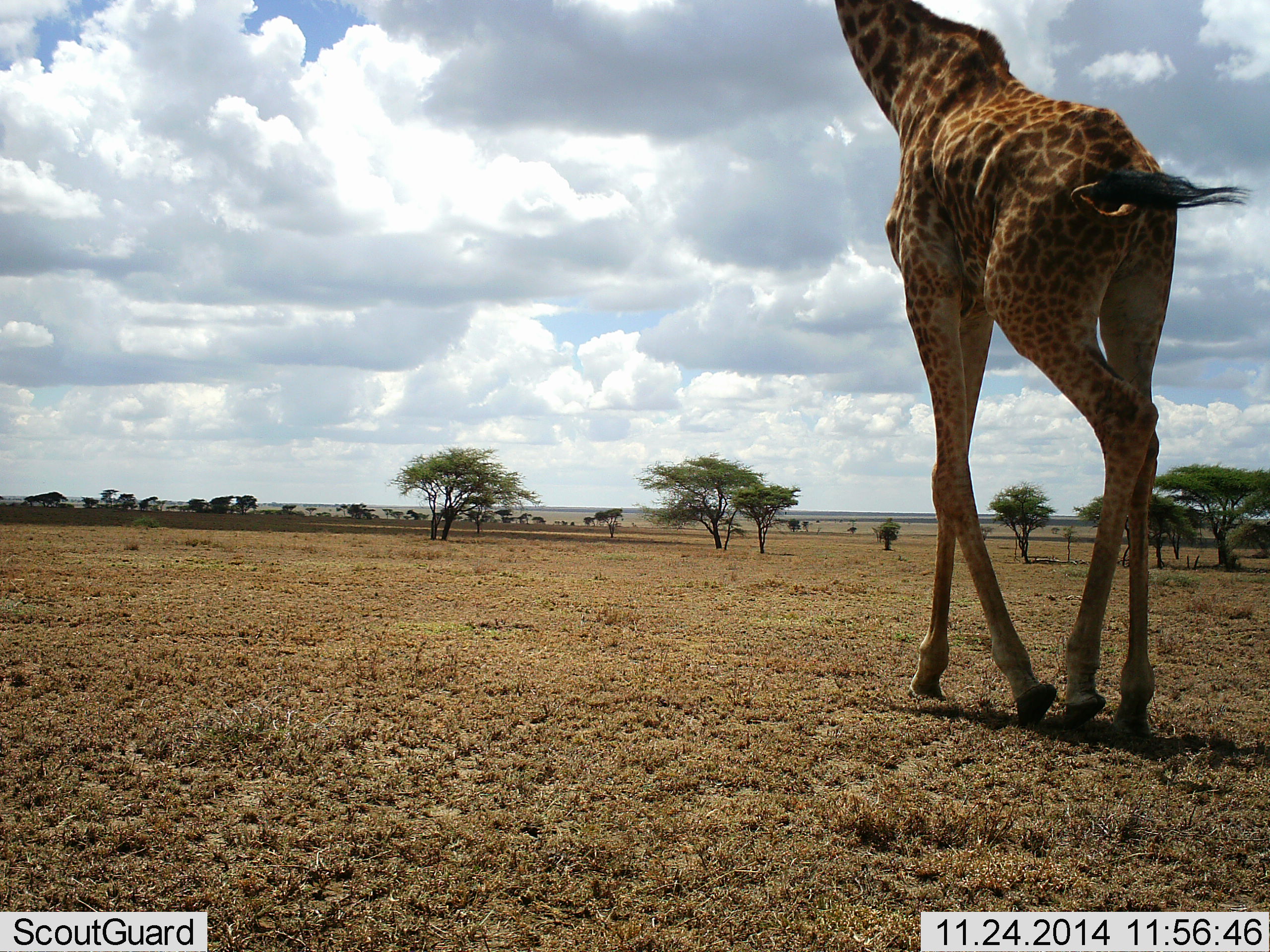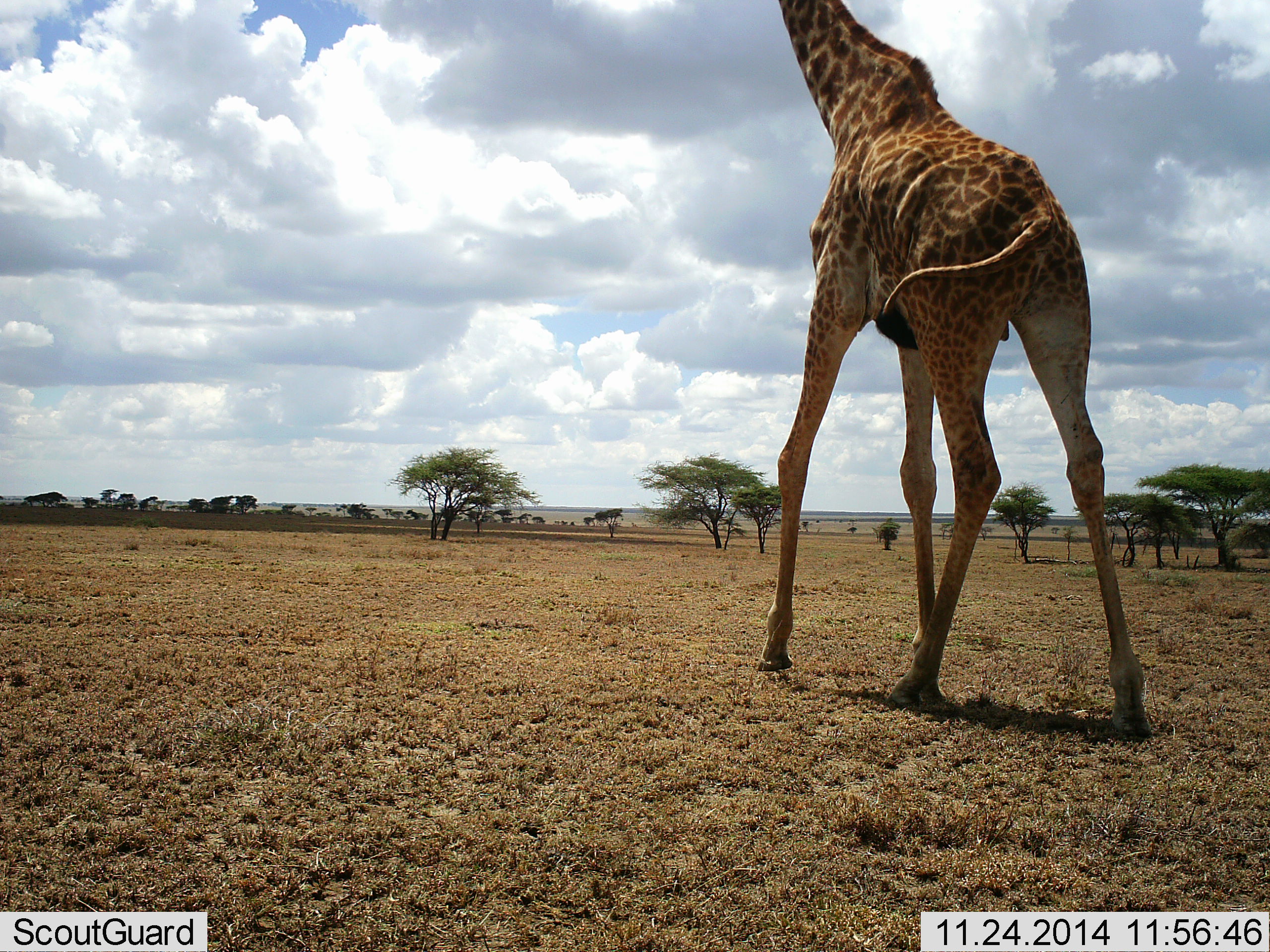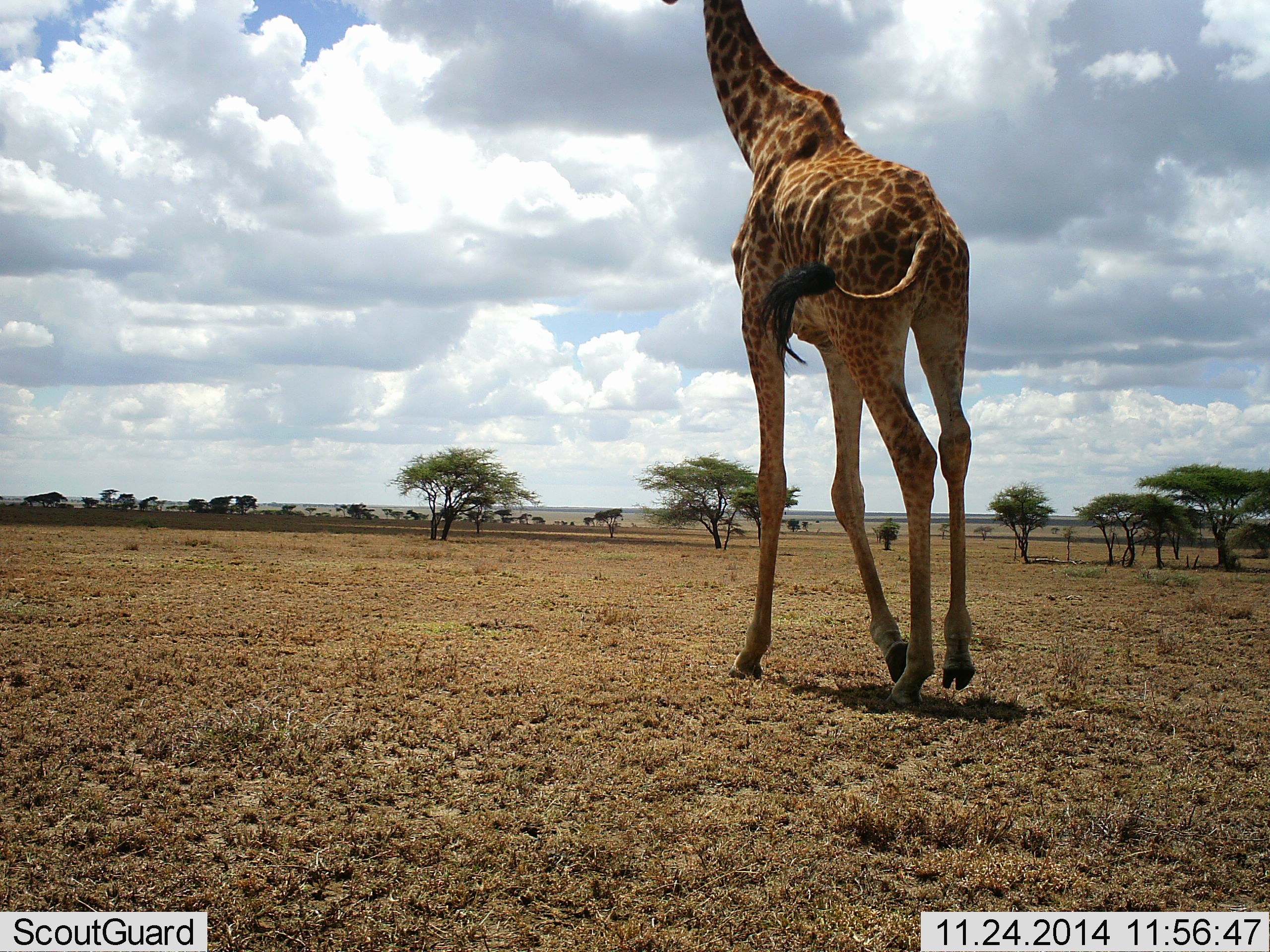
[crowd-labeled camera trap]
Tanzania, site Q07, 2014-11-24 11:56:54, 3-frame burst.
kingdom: Animalia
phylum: Chordata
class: Mammalia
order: Artiodactyla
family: Giraffidae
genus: Giraffa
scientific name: Giraffa camelopardalis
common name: giraffe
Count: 1.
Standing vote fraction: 10%.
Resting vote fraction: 0%.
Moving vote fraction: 100%.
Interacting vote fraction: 0%.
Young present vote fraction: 0%.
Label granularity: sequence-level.